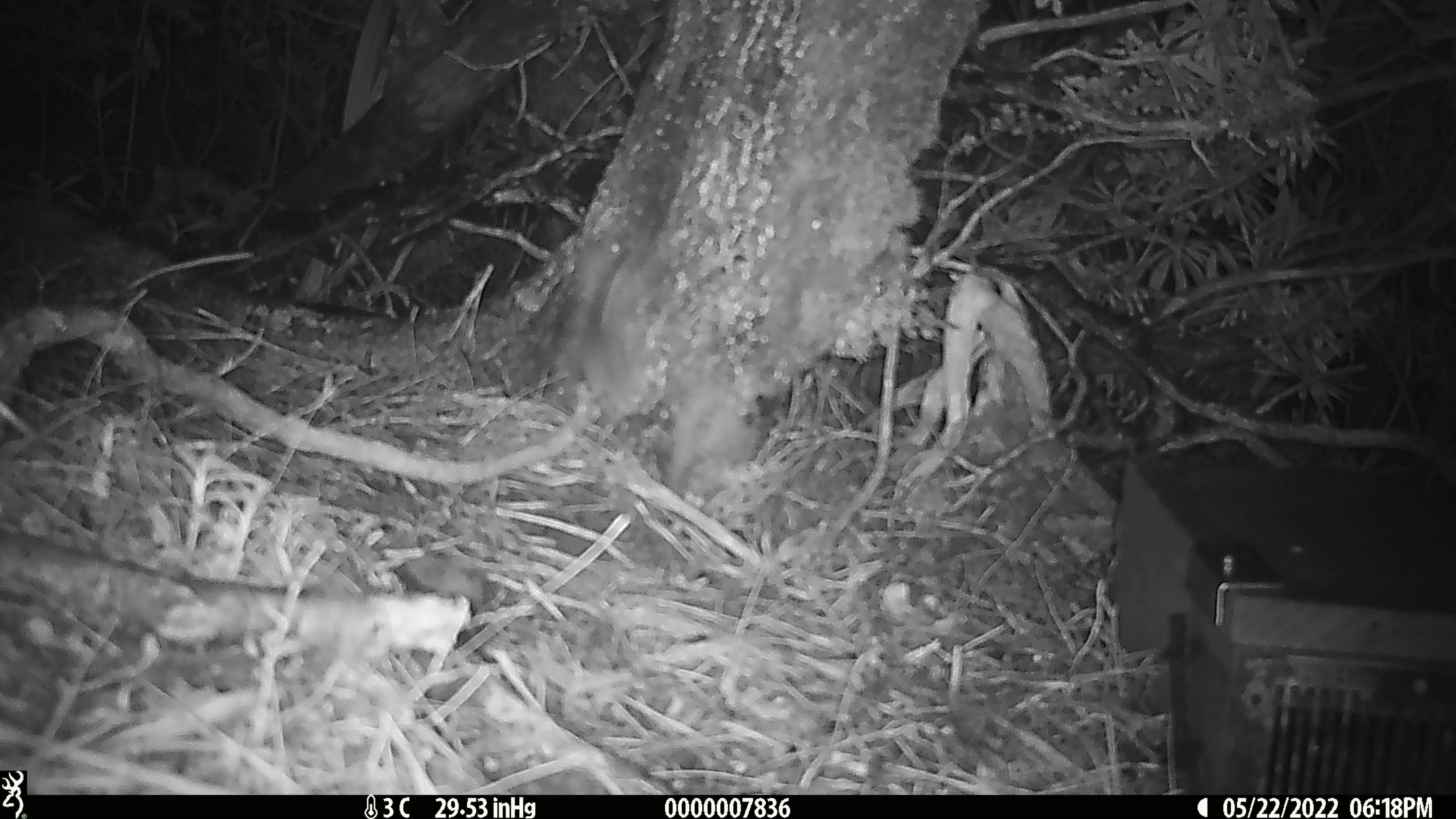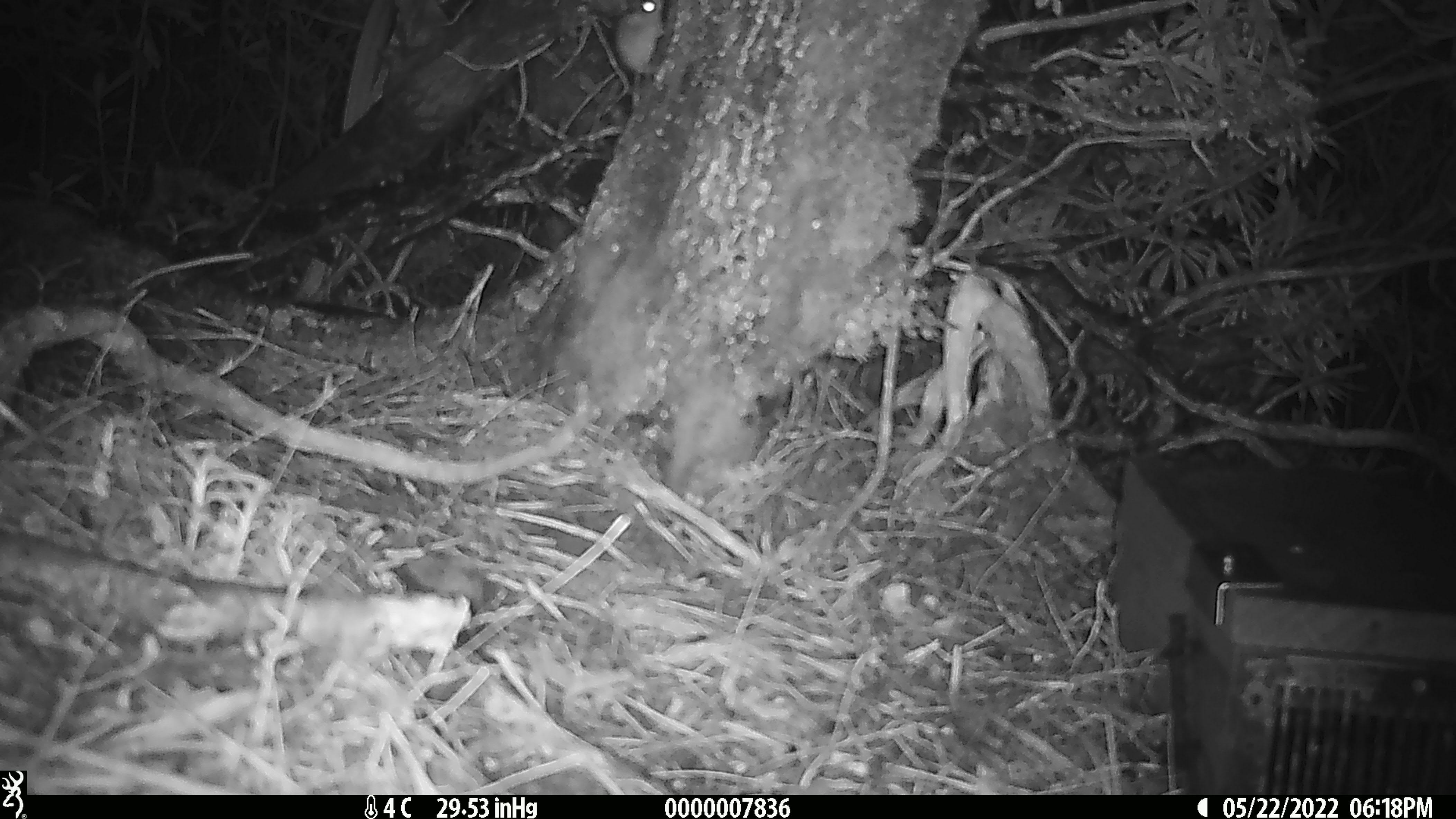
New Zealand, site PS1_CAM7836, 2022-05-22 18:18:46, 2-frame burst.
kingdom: Animalia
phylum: Chordata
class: Mammalia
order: Rodentia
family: Muridae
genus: Mus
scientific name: Mus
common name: mouse